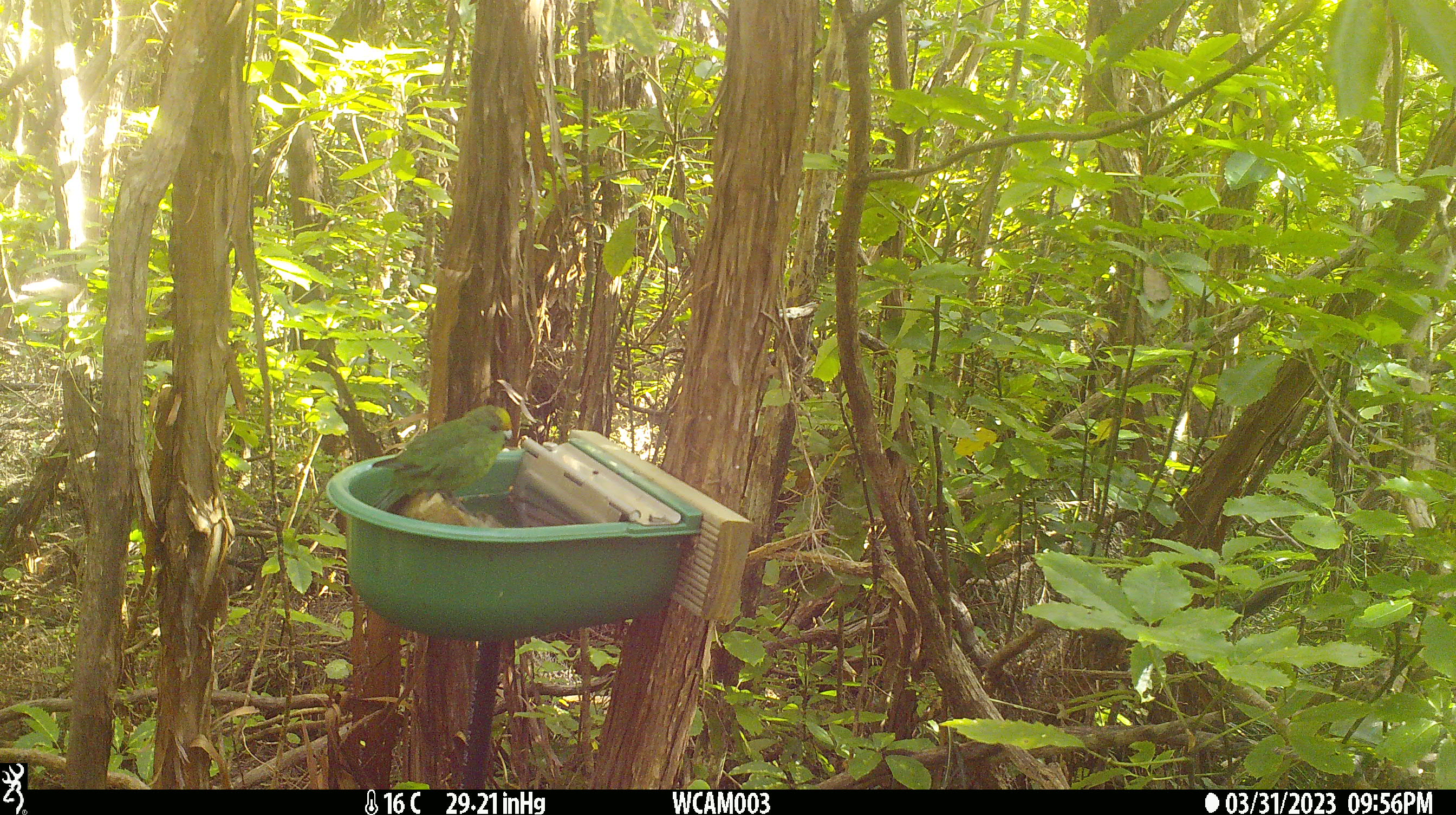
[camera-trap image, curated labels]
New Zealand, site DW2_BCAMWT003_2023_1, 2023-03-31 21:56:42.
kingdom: Animalia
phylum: Chordata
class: Aves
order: Psittaciformes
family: Psittaculidae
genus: Cyanoramphus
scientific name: Cyanoramphus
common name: parakeet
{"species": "parakeet (Cyanoramphus)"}